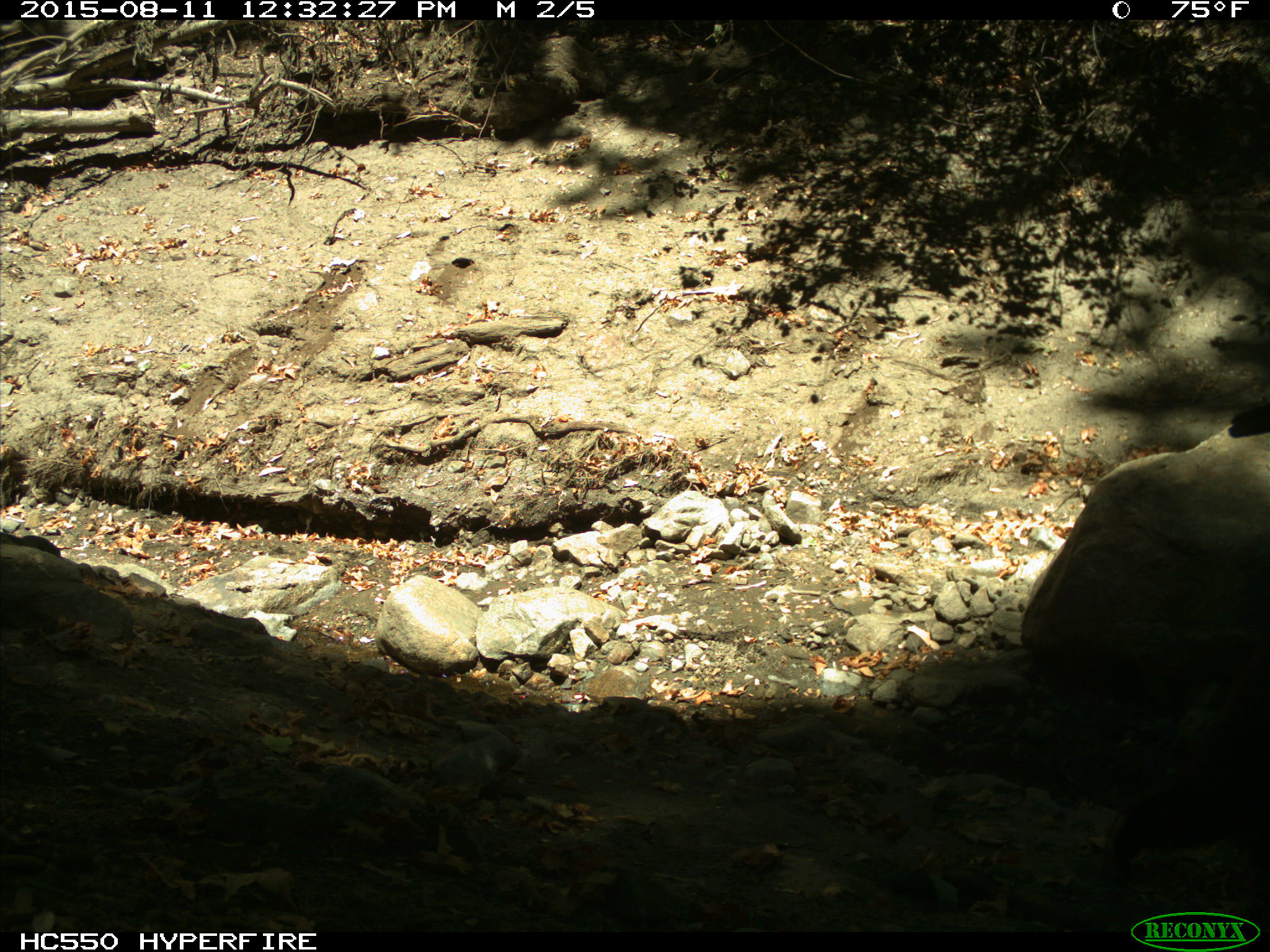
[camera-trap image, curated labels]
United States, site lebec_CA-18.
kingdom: Animalia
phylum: Chordata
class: Mammalia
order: Carnivora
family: Ursidae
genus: Ursus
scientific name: Ursus americanus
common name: american black bear